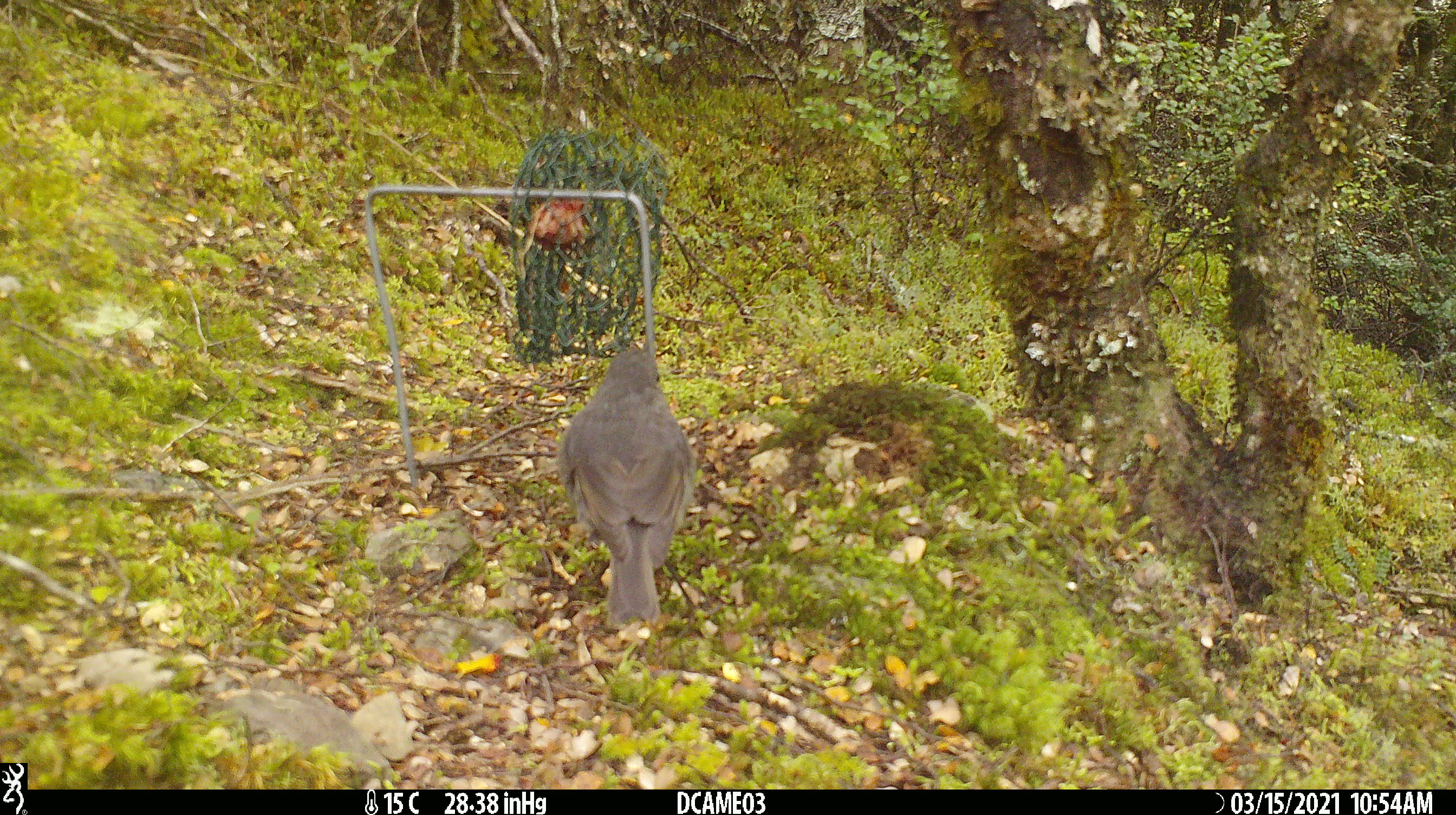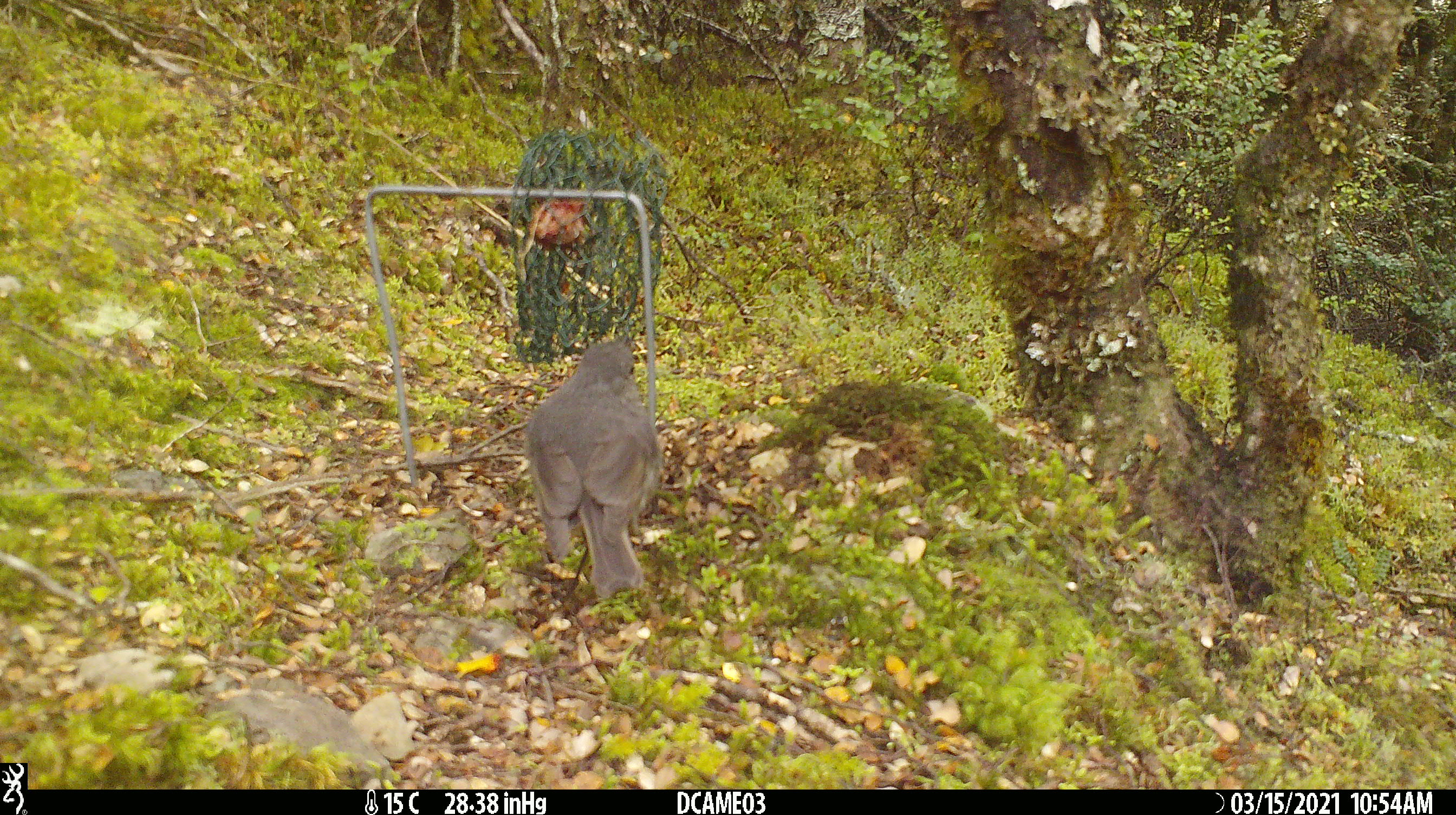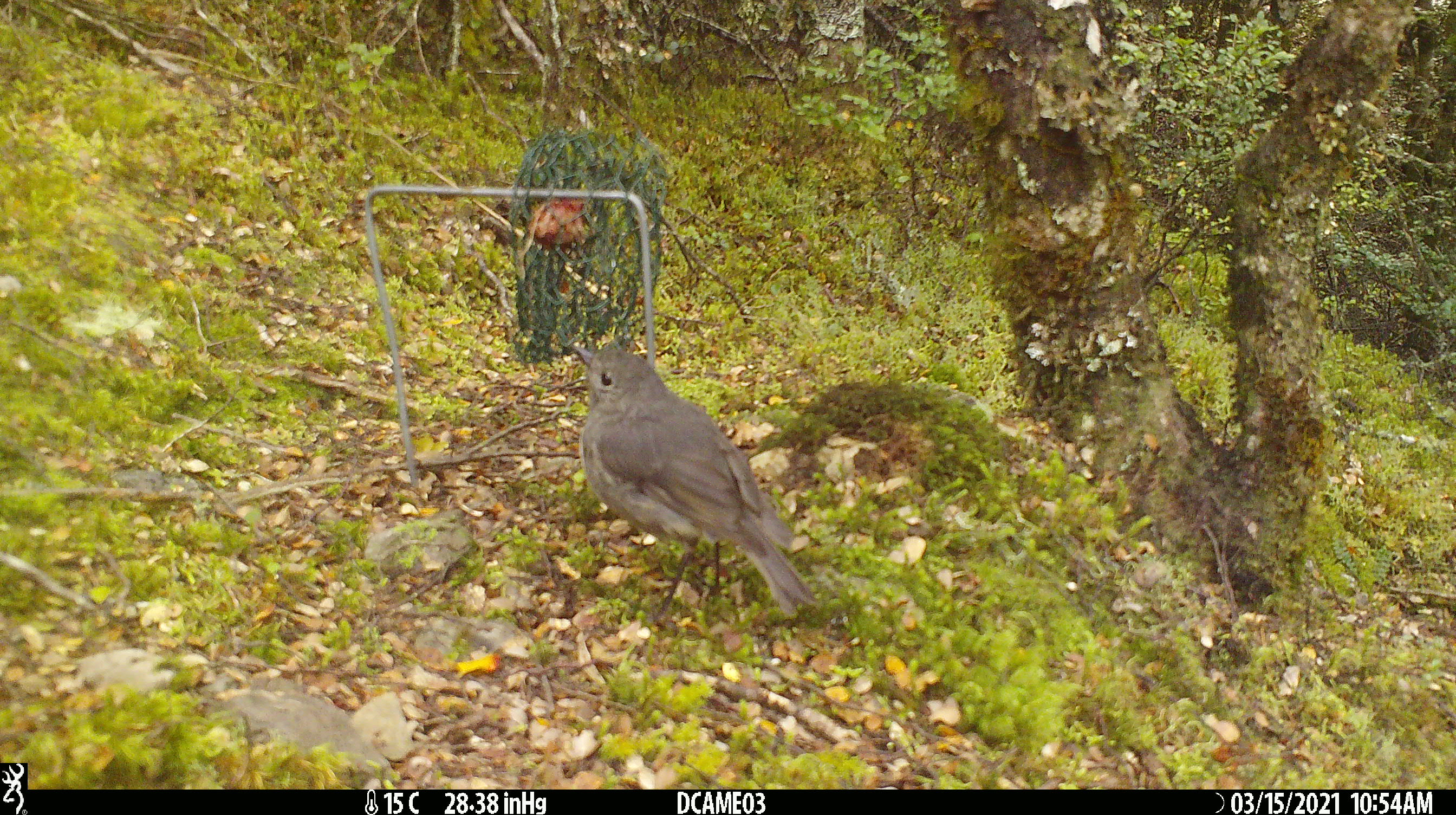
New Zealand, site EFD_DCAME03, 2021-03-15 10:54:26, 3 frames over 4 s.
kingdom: Animalia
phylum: Chordata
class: Aves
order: Passeriformes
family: Petroicidae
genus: Petroica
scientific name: Petroica australis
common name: new zealand robin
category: robin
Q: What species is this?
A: Robin (new zealand robin) (Petroica australis).